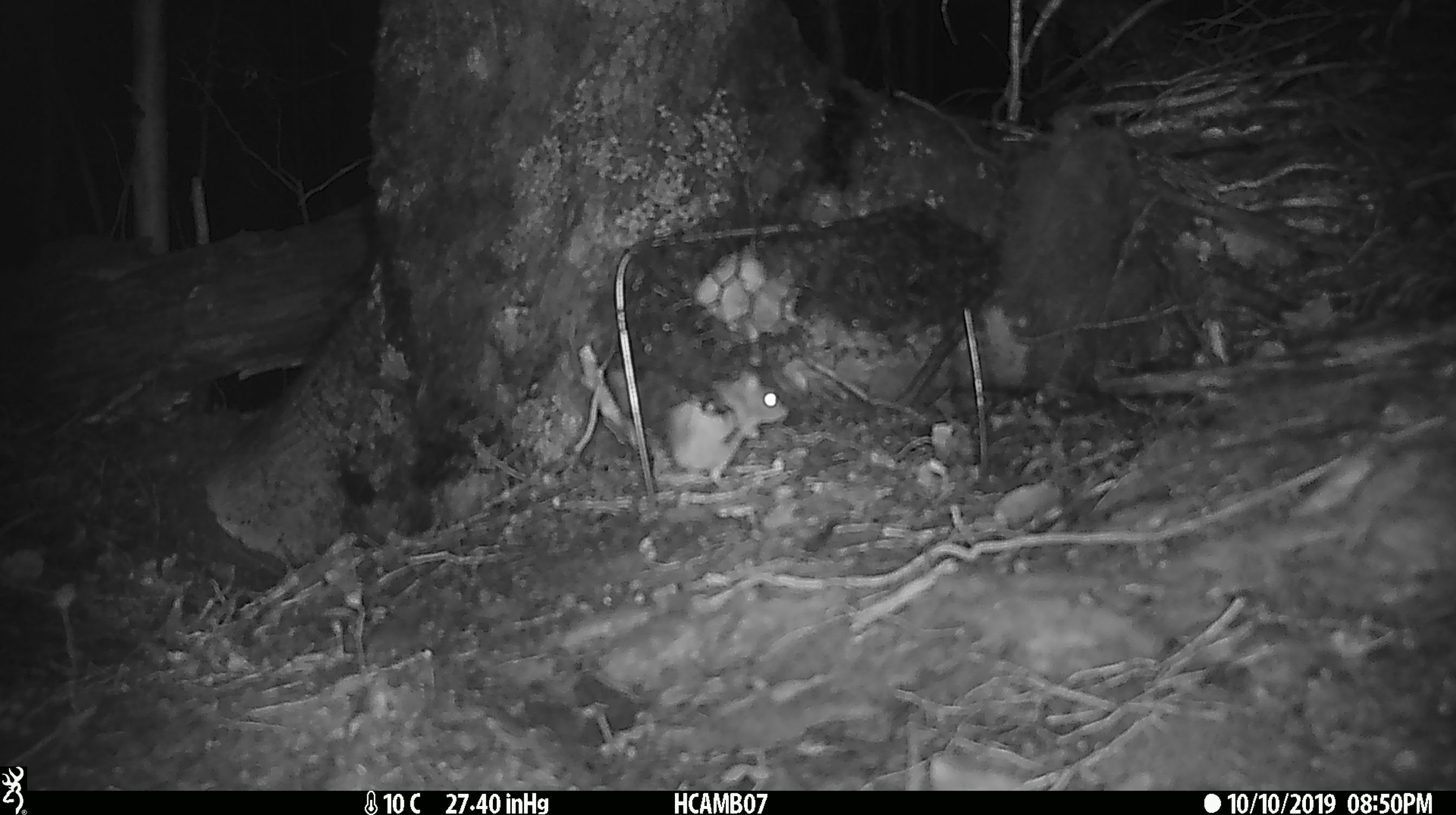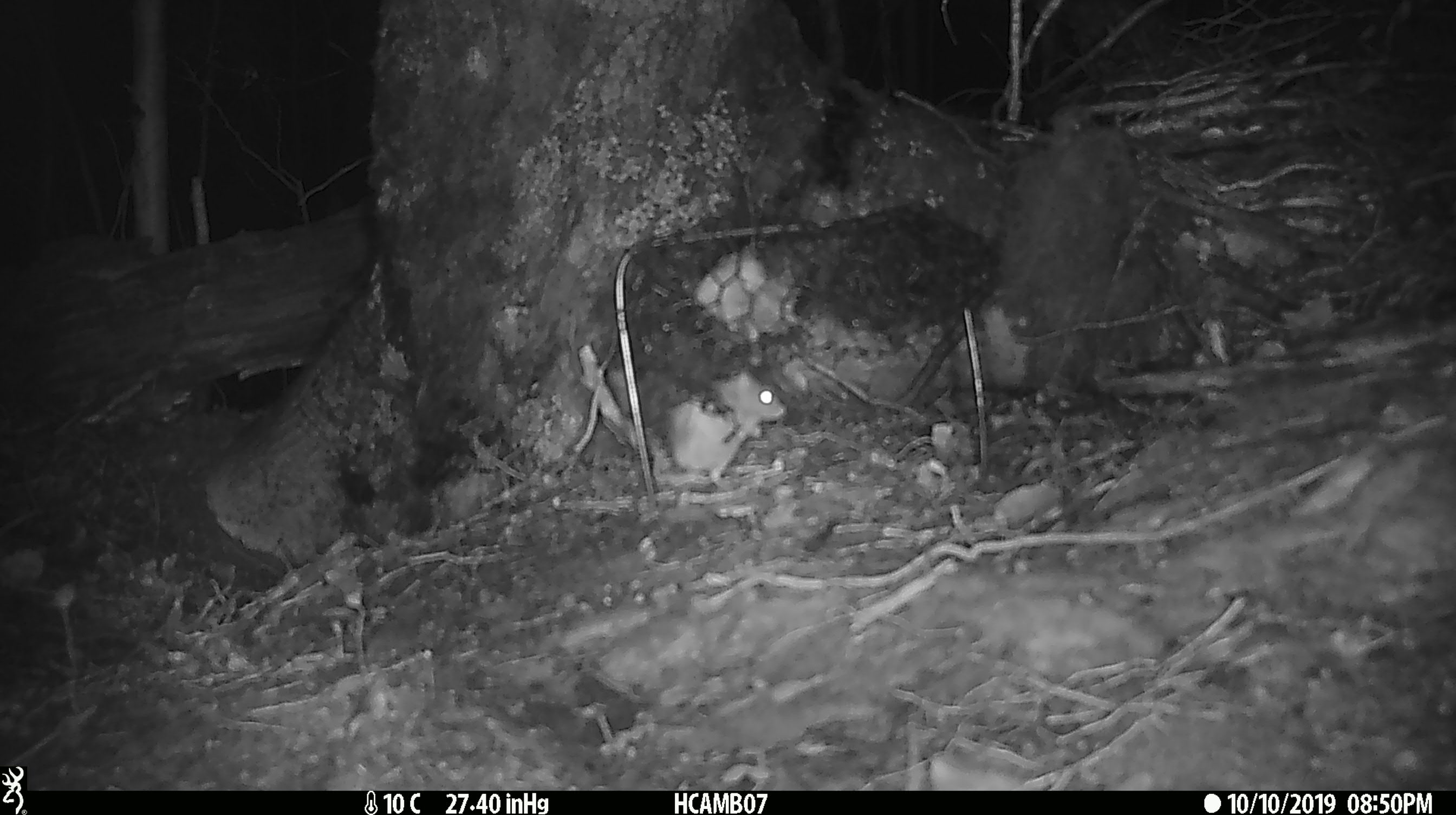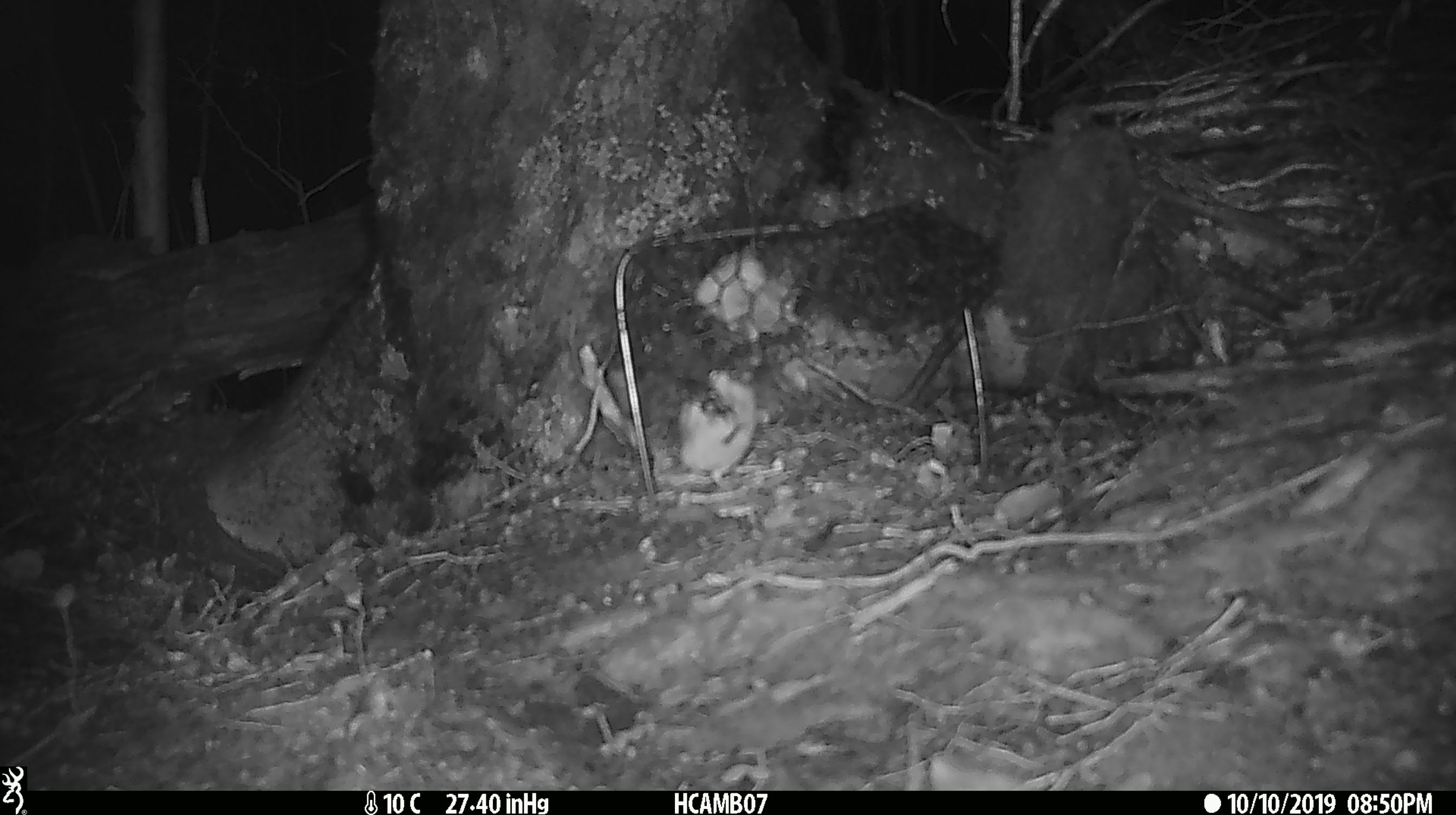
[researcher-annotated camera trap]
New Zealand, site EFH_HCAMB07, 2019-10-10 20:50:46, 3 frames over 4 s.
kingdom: Animalia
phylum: Chordata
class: Mammalia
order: Rodentia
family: Muridae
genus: Mus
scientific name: Mus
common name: mouse